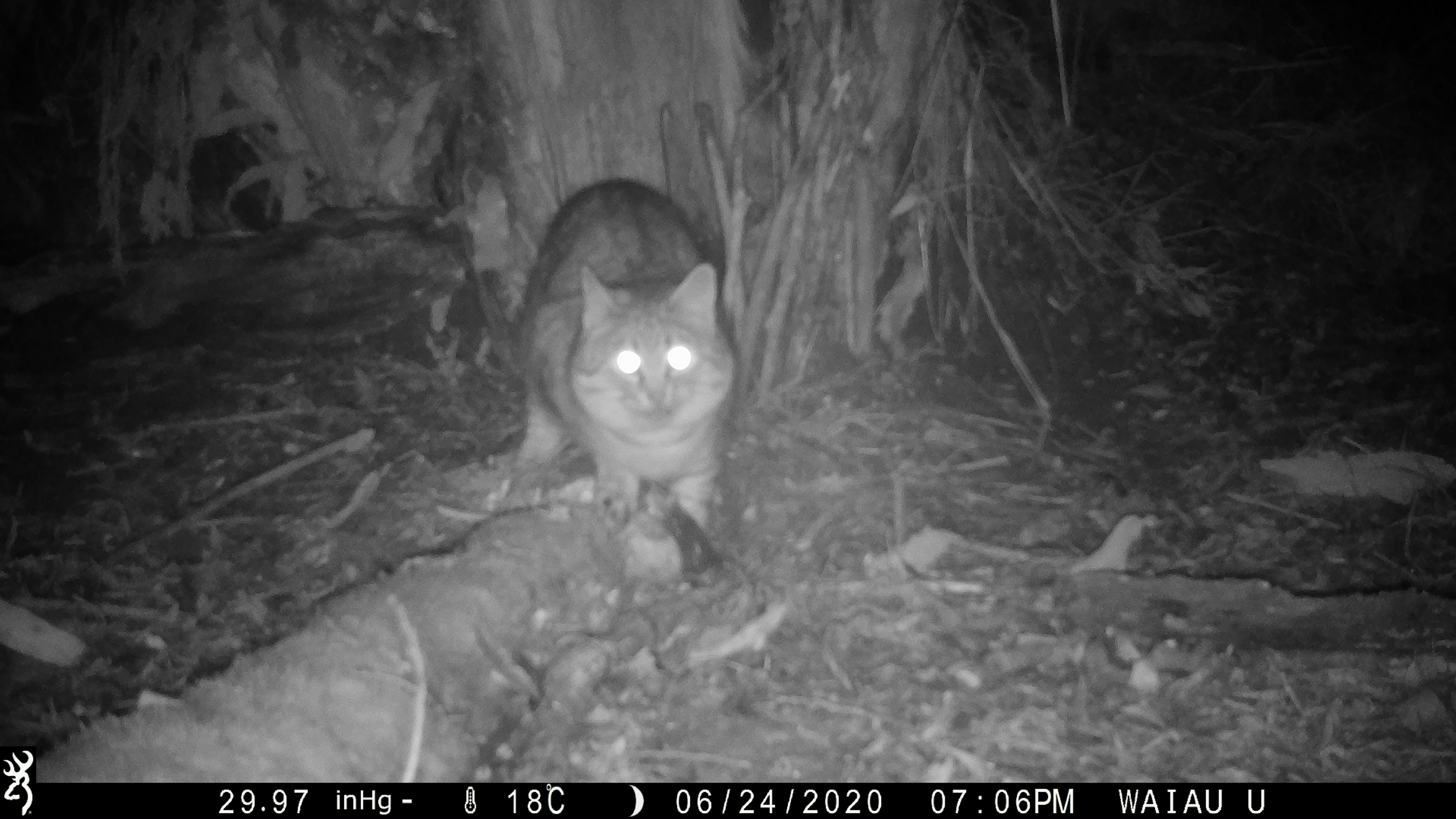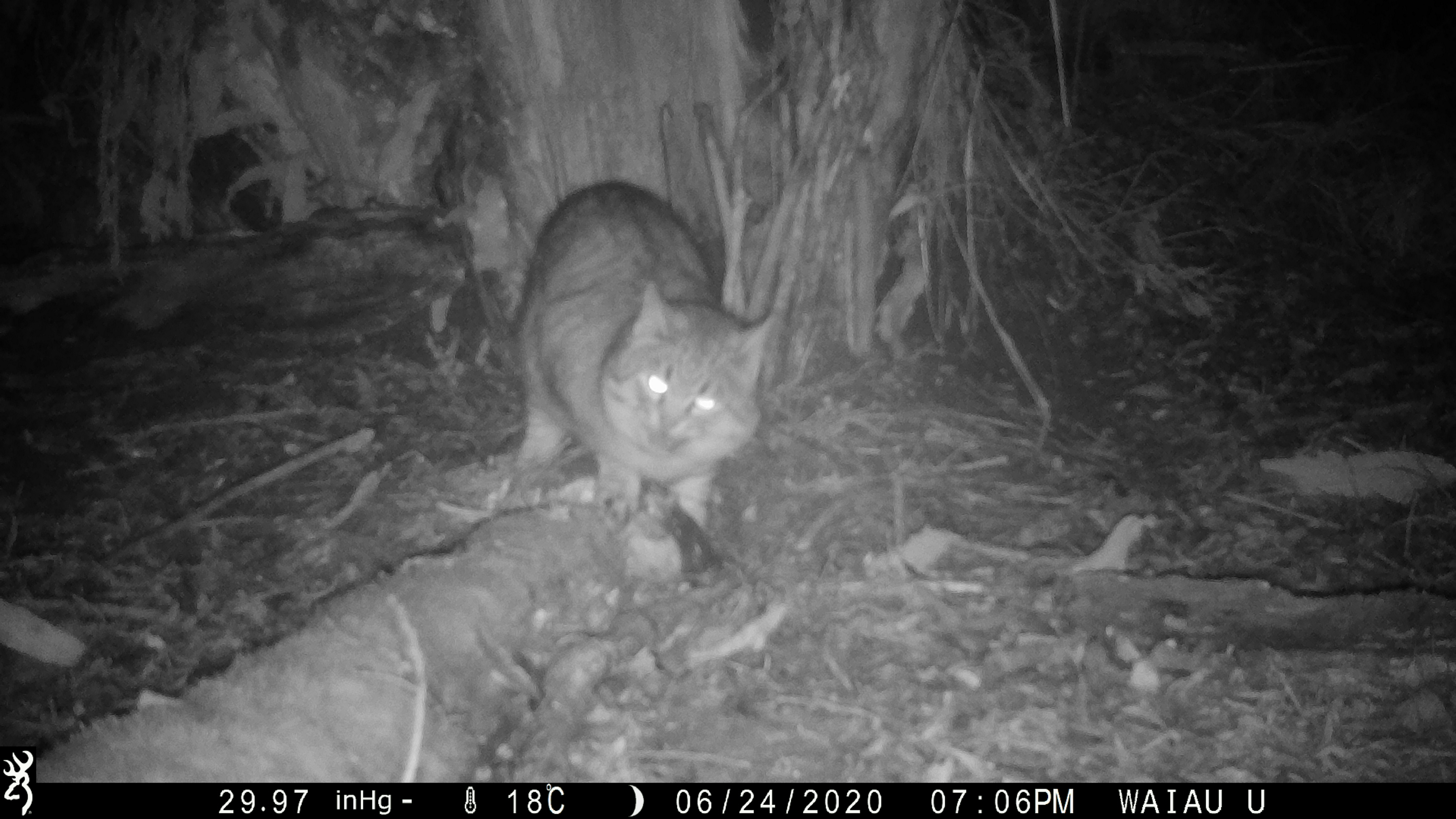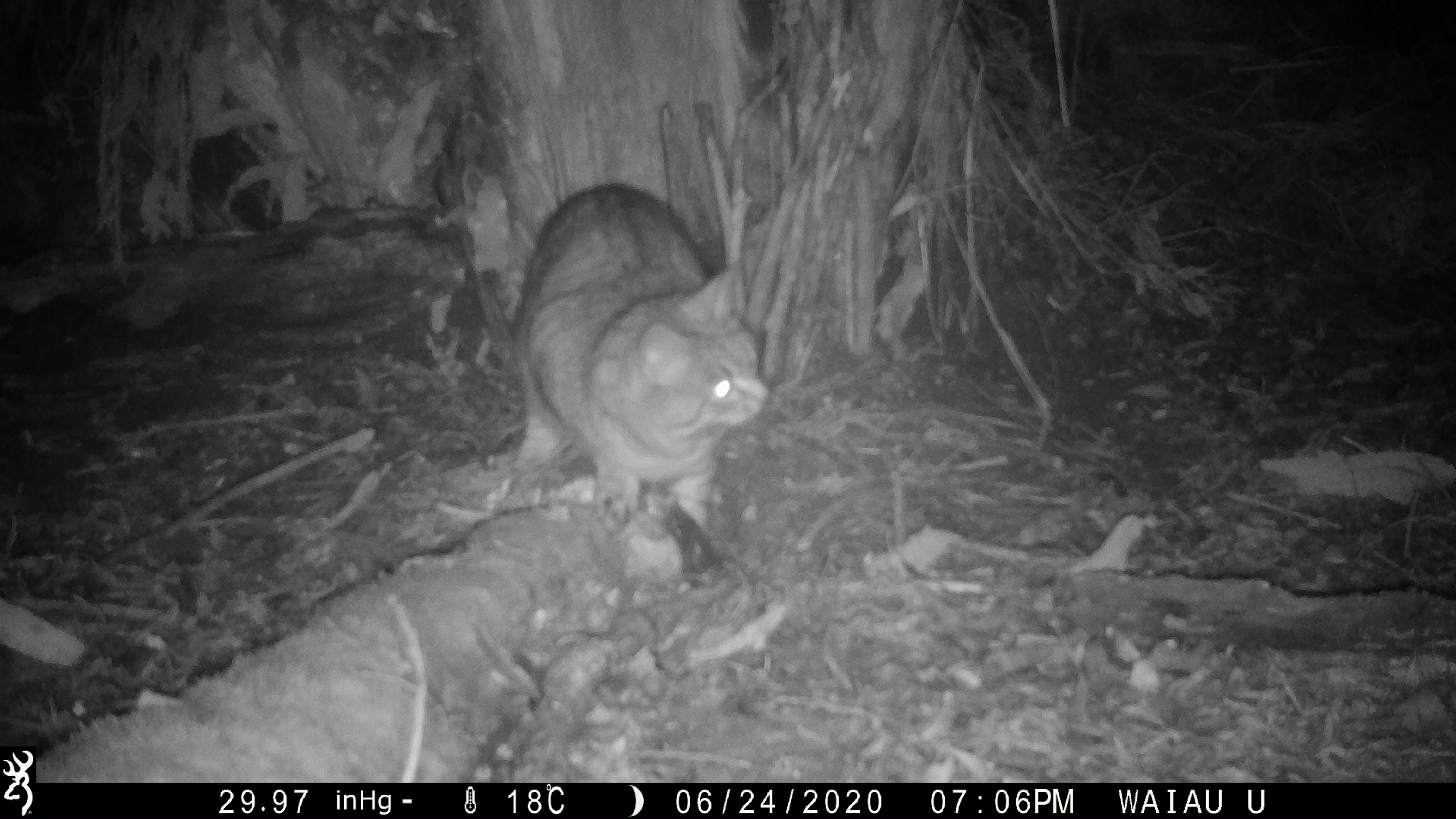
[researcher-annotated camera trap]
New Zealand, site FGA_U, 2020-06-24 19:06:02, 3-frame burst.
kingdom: Animalia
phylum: Chordata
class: Mammalia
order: Carnivora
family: Felidae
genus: Felis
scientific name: Felis catus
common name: domestic cat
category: cat